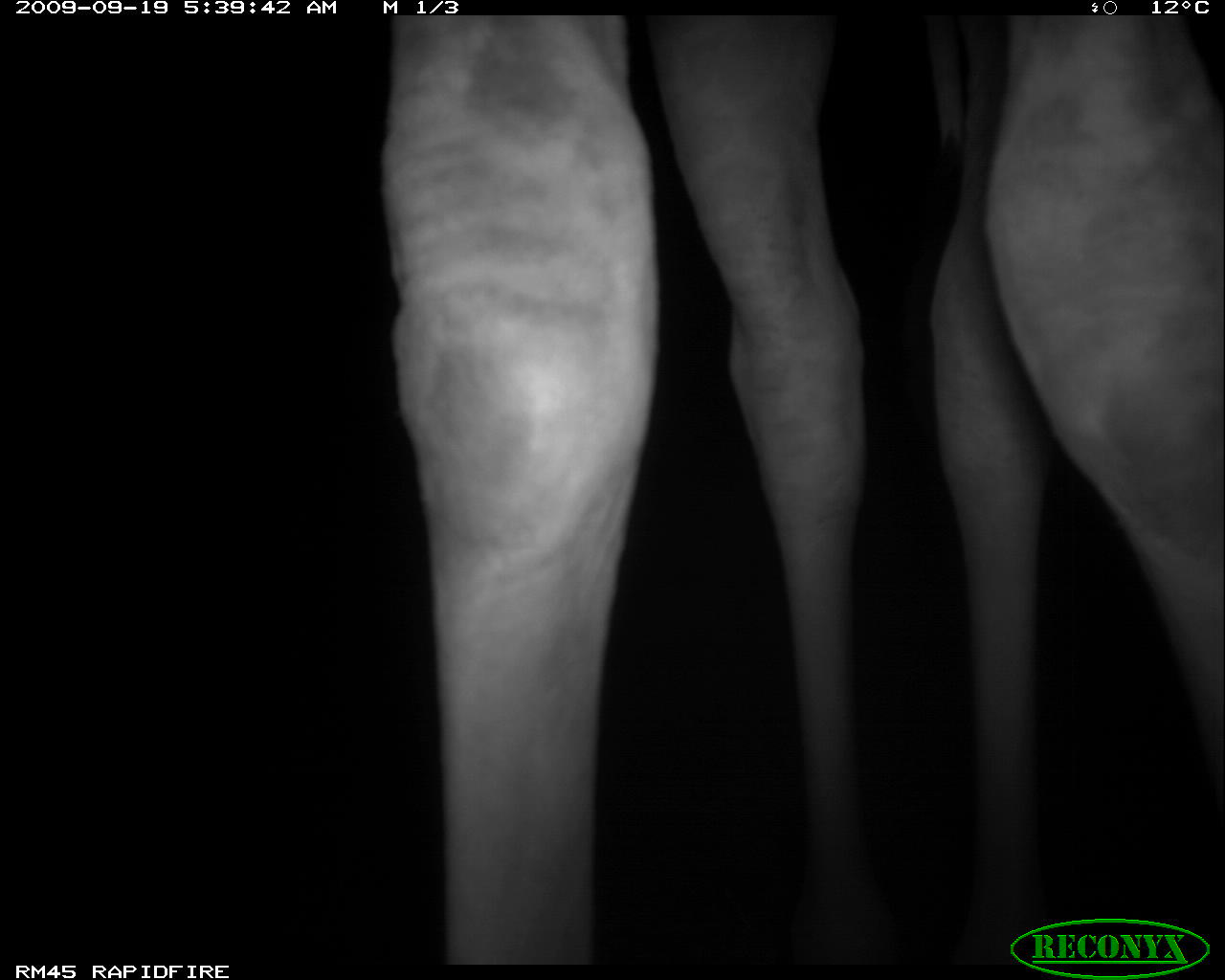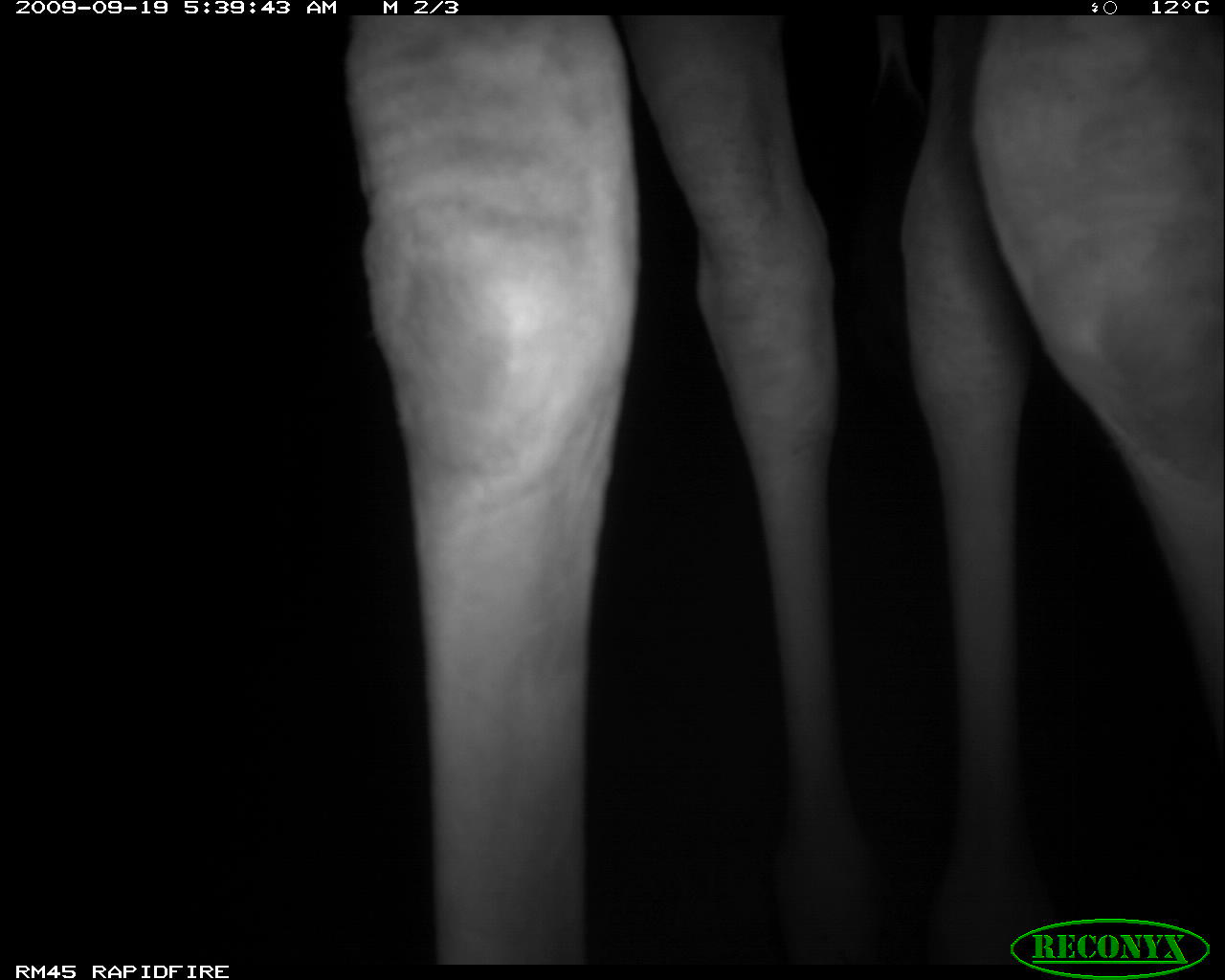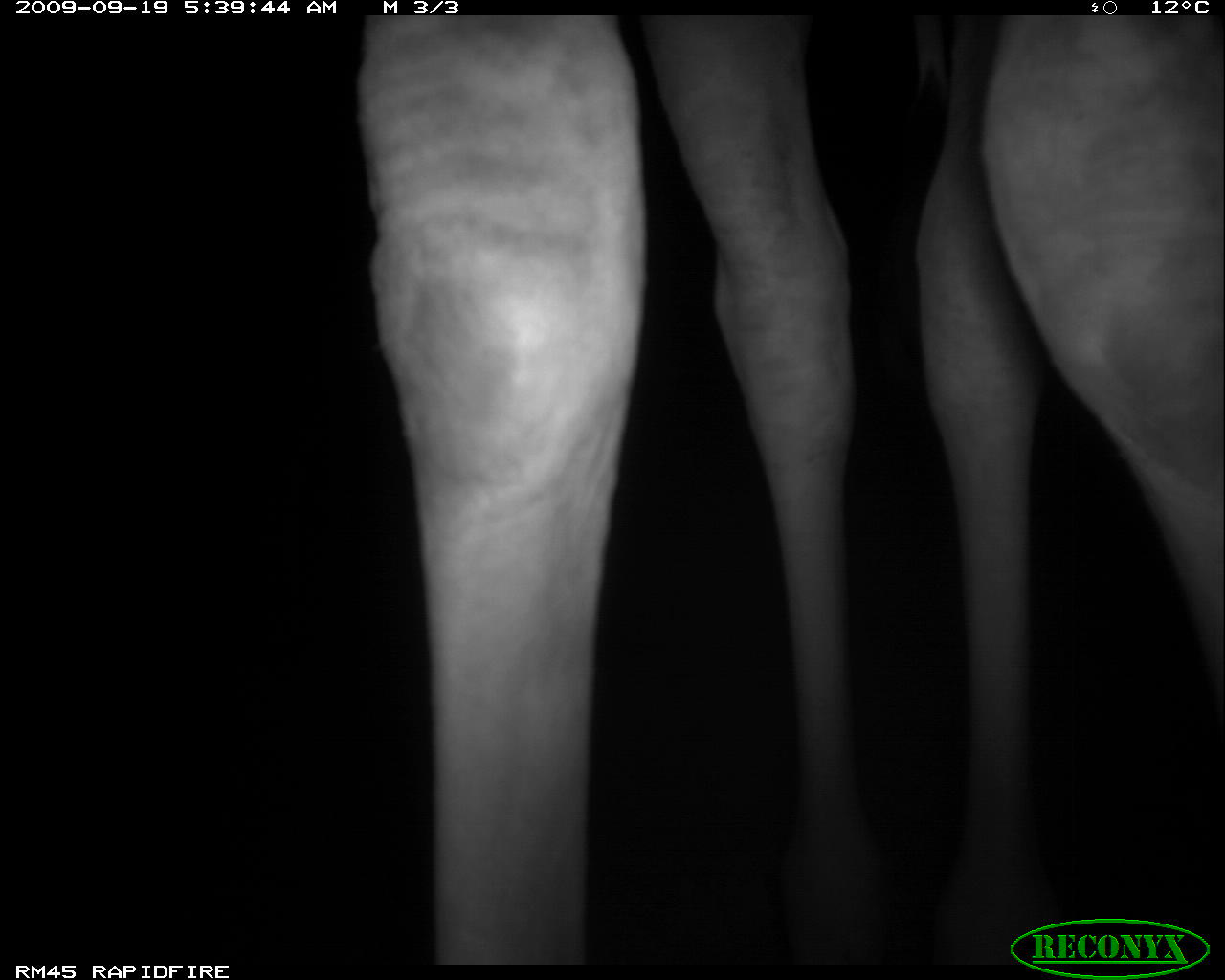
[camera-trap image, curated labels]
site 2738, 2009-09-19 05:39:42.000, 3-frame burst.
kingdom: Animalia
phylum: Chordata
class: Mammalia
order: Artiodactyla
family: Giraffidae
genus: Giraffa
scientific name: Giraffa camelopardalis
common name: giraffe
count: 1